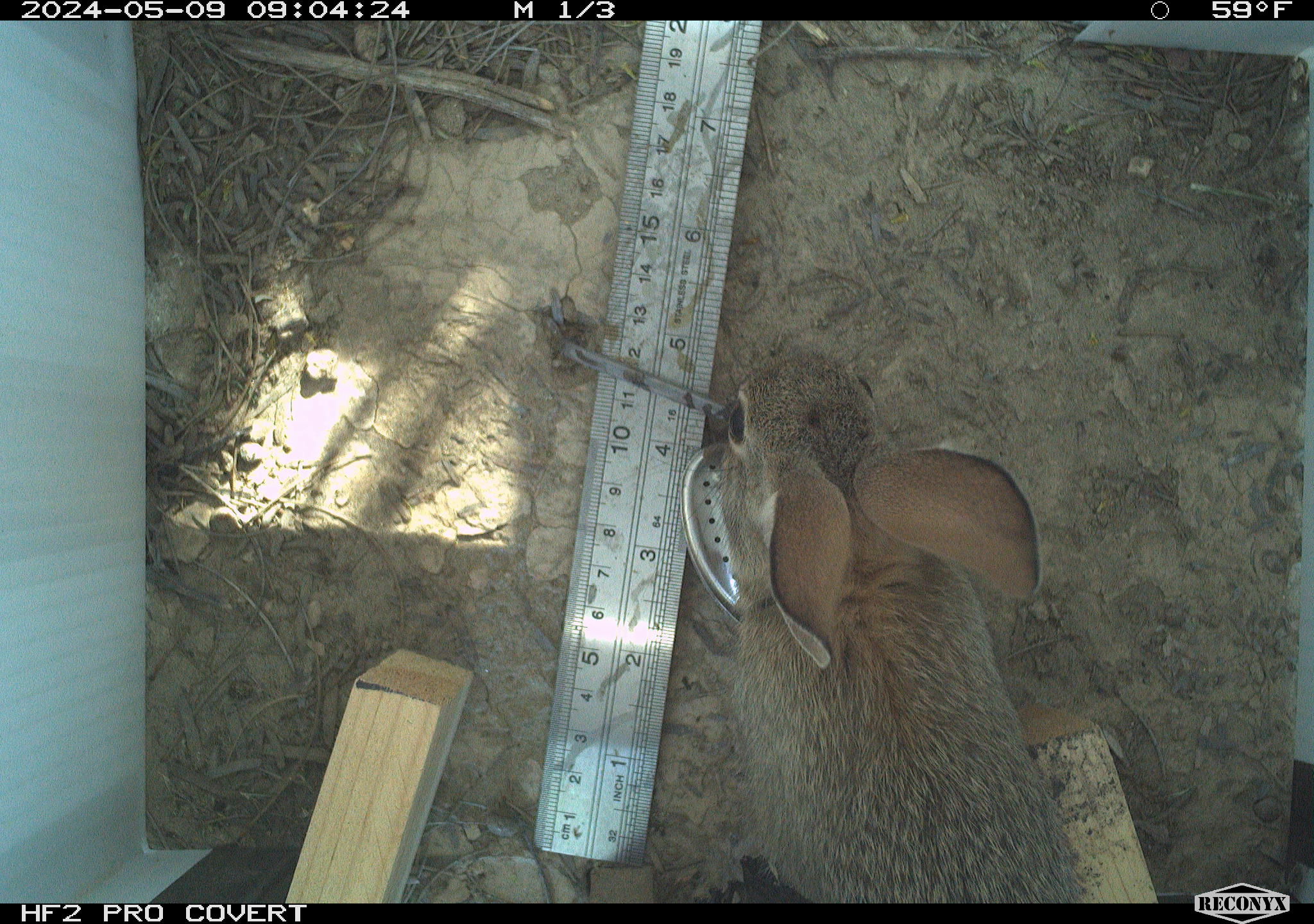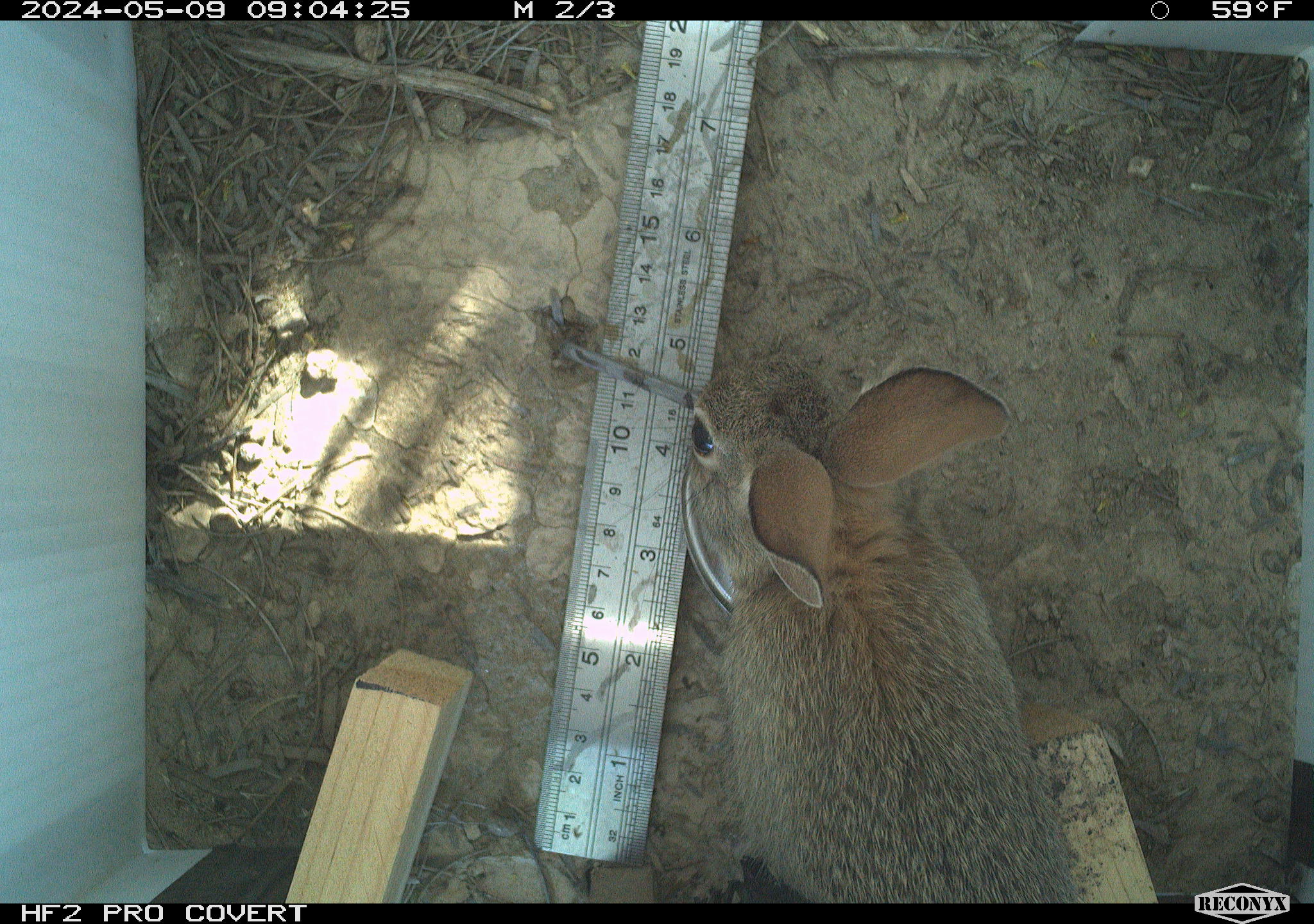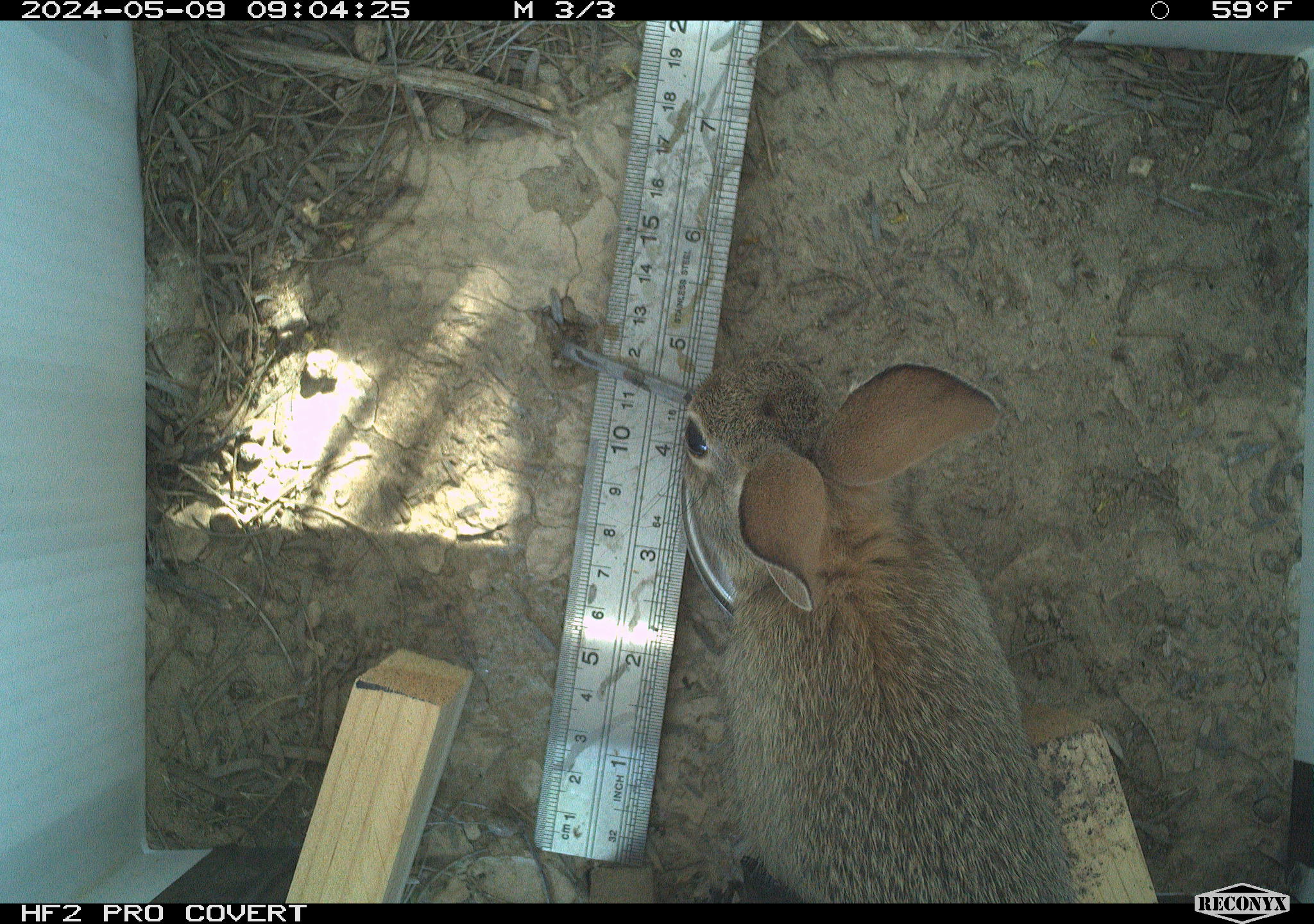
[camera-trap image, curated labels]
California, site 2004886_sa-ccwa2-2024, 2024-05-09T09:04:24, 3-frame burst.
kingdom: Animalia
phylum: Chordata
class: Mammalia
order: Lagomorpha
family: Leporidae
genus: Sylvilagus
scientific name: Sylvilagus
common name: cottontail rabbits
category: sylvilagus species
Sylvilagus species (cottontail rabbits) (Sylvilagus).